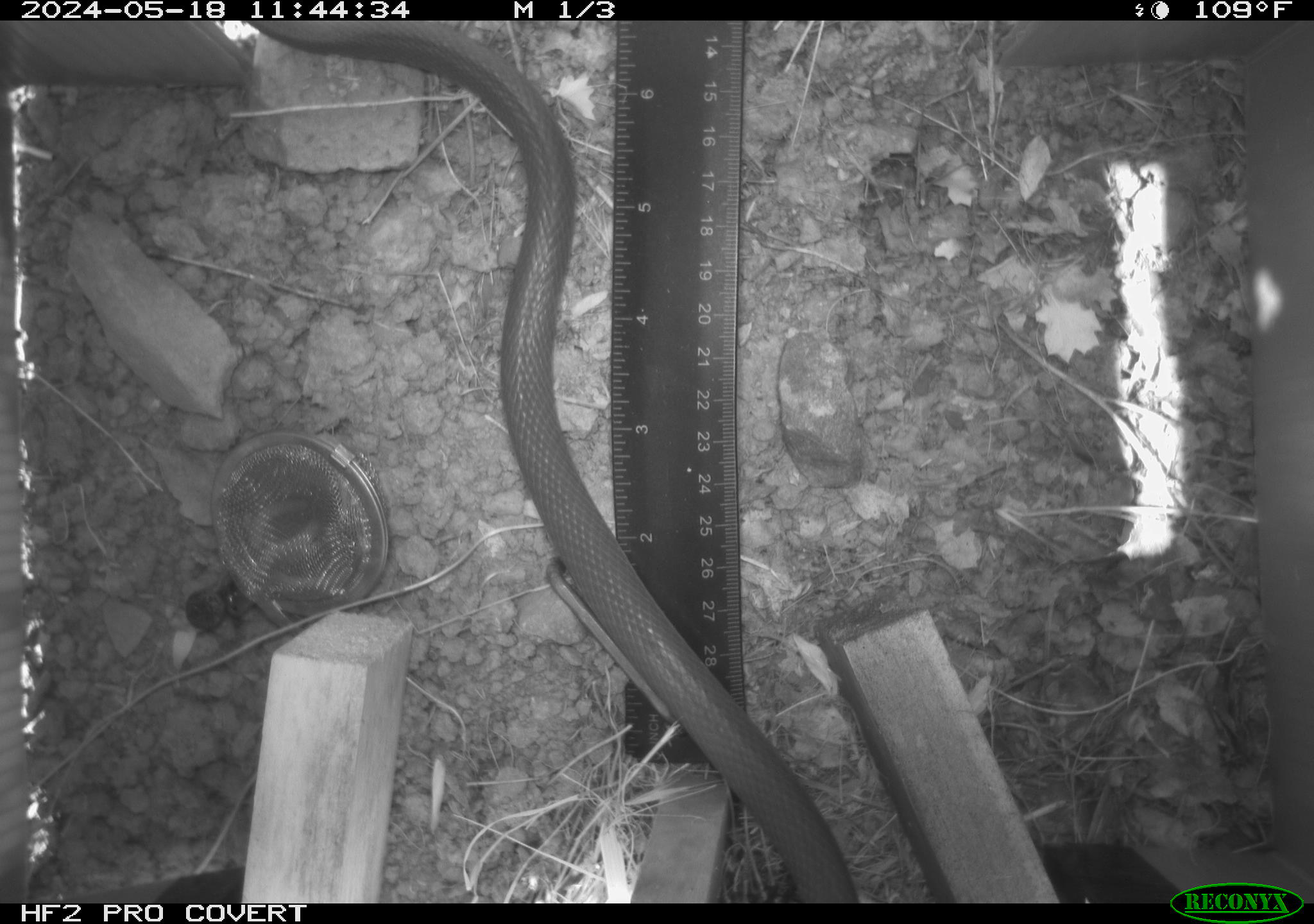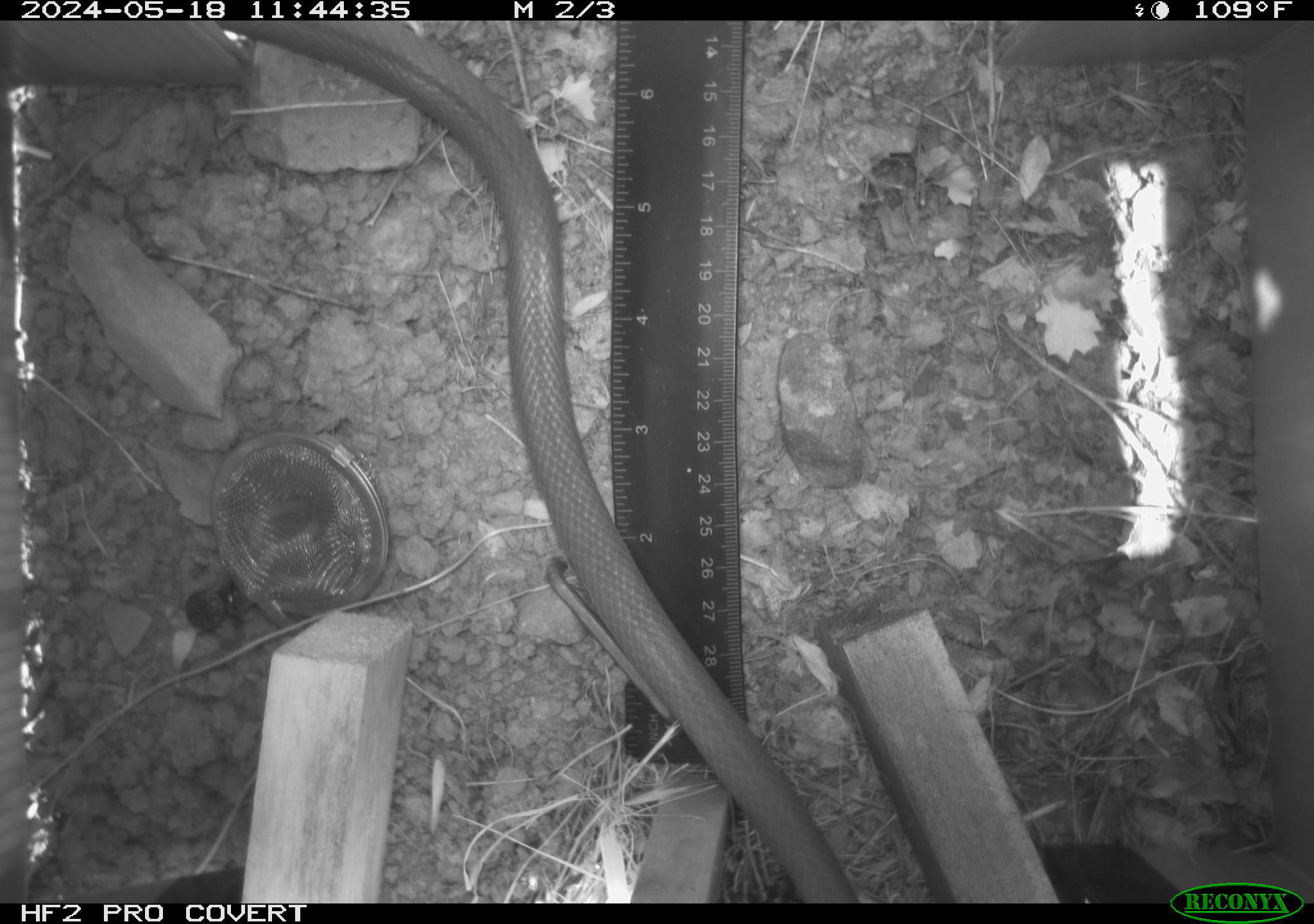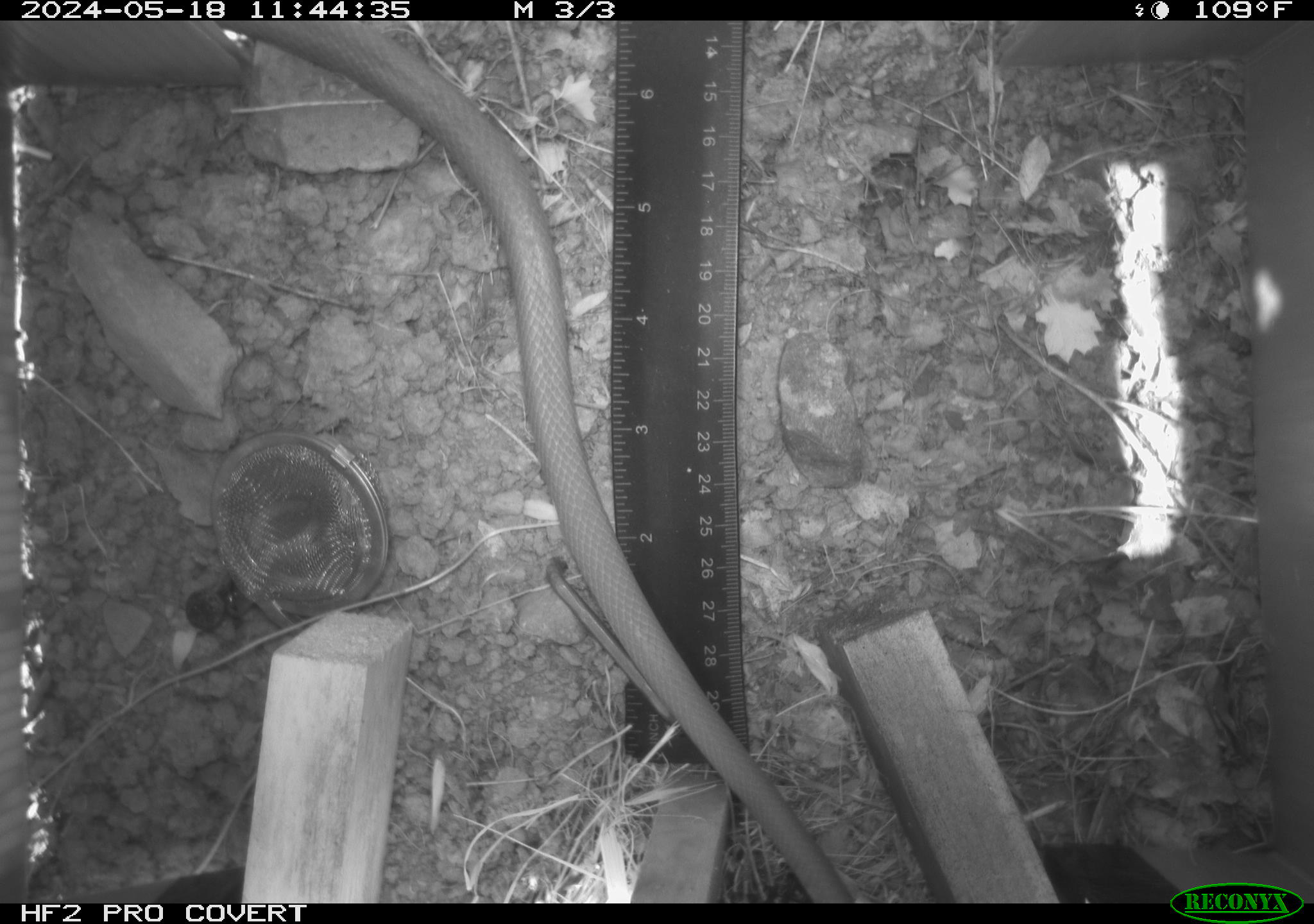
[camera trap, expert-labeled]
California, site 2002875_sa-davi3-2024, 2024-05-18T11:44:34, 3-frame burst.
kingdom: Animalia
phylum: Chordata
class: Reptilia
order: Squamata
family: Colubridae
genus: Coluber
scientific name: Coluber constrictor mormon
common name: western yellow-bellied racer